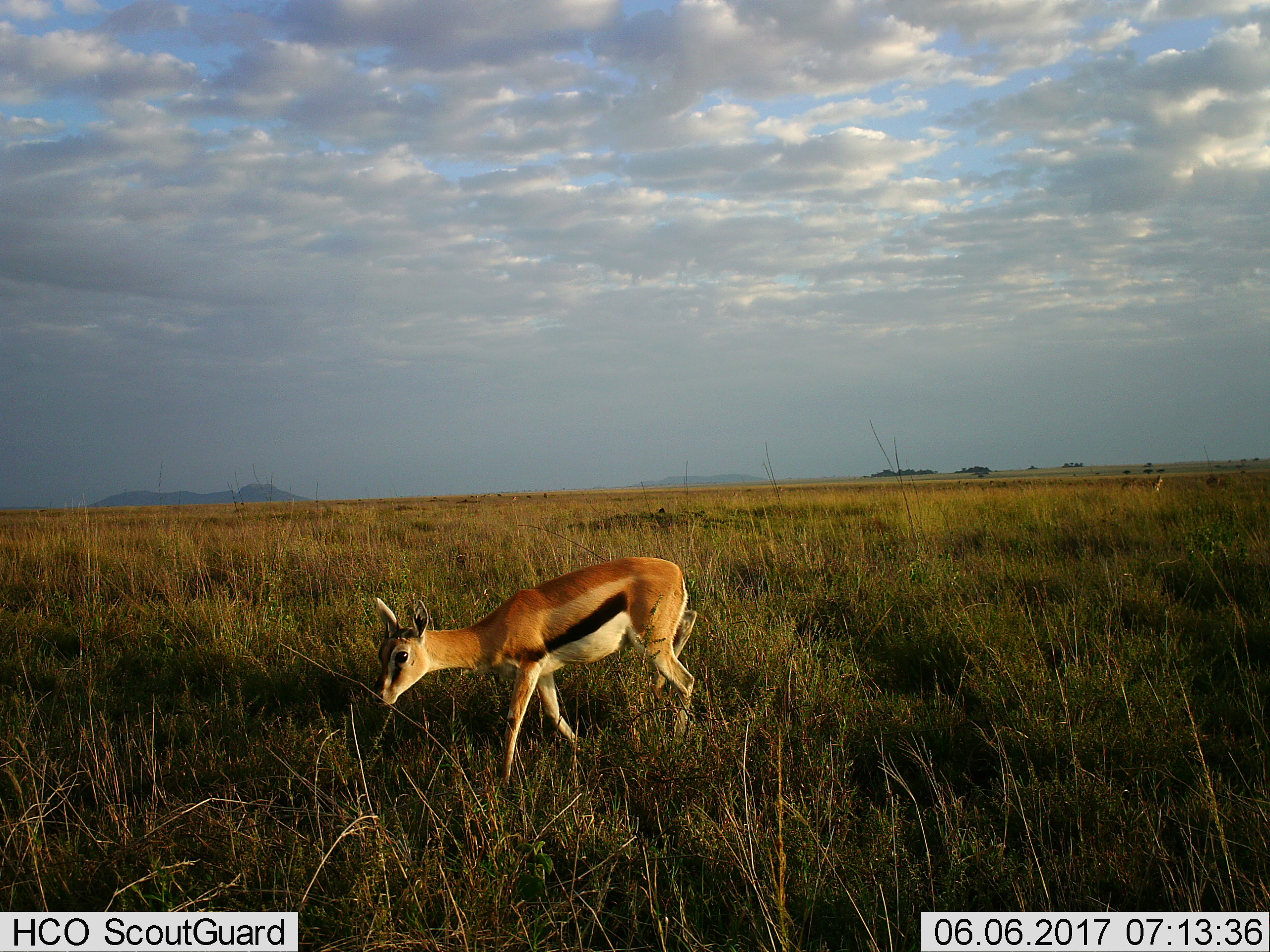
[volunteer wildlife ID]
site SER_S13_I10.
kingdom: Animalia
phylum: Chordata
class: Mammalia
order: Artiodactyla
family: Bovidae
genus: Eudorcas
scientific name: Eudorcas thomsonii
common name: thomson's gazelle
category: gazellethomsons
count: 1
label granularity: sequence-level